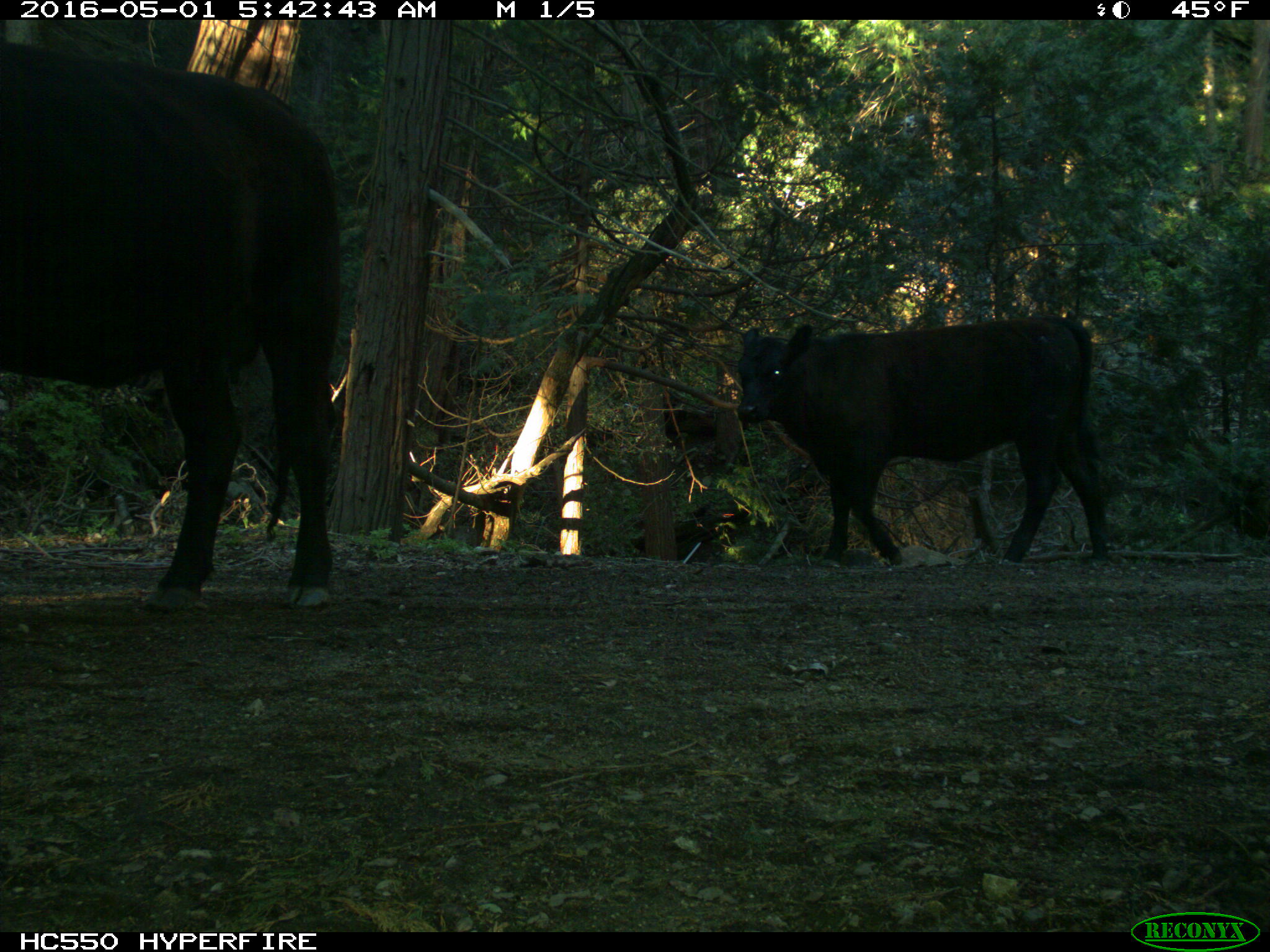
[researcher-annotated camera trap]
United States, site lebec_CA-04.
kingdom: Animalia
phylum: Chordata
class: Mammalia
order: Artiodactyla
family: Bovidae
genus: Bos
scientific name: Bos taurus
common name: domestic cow